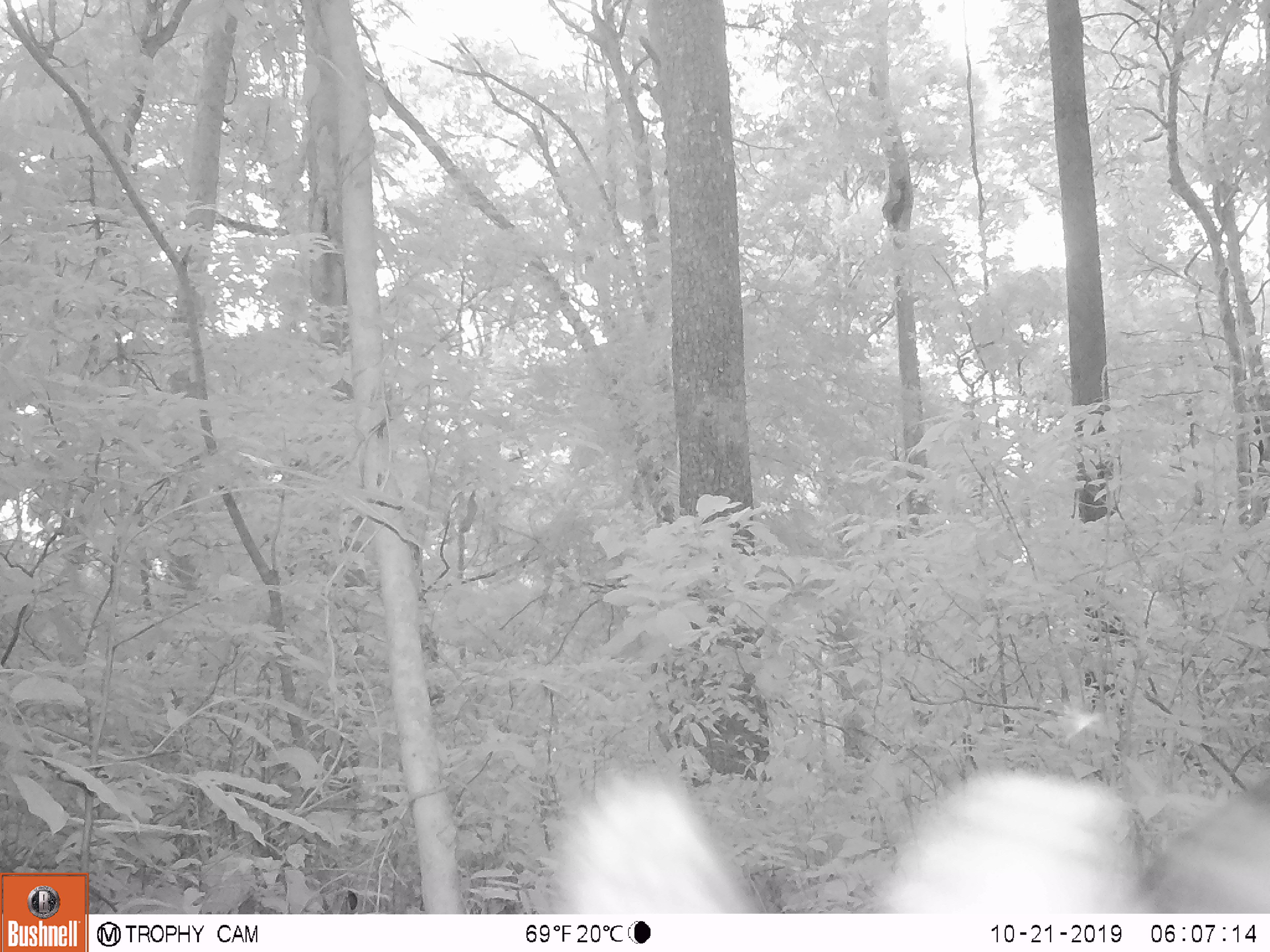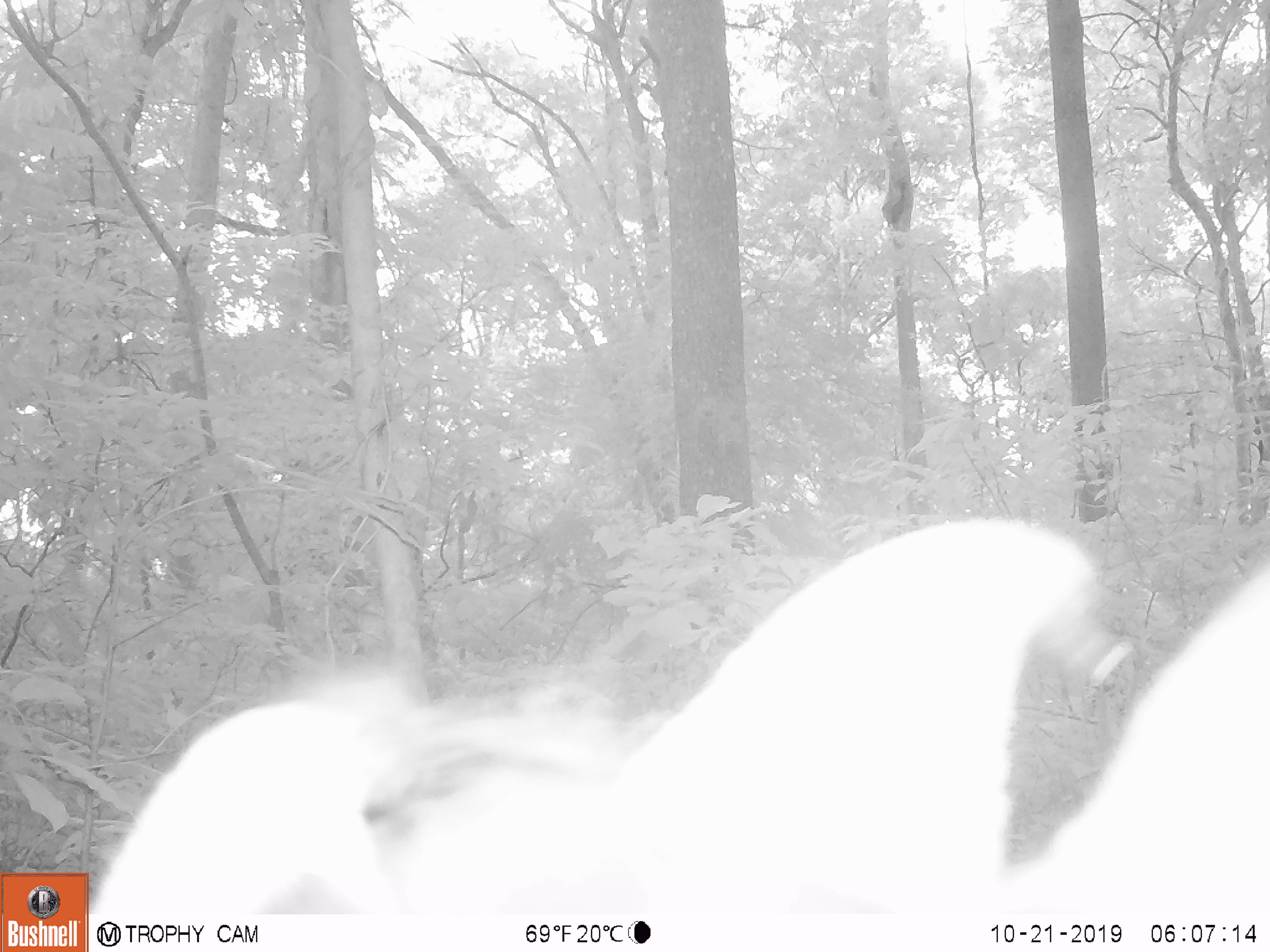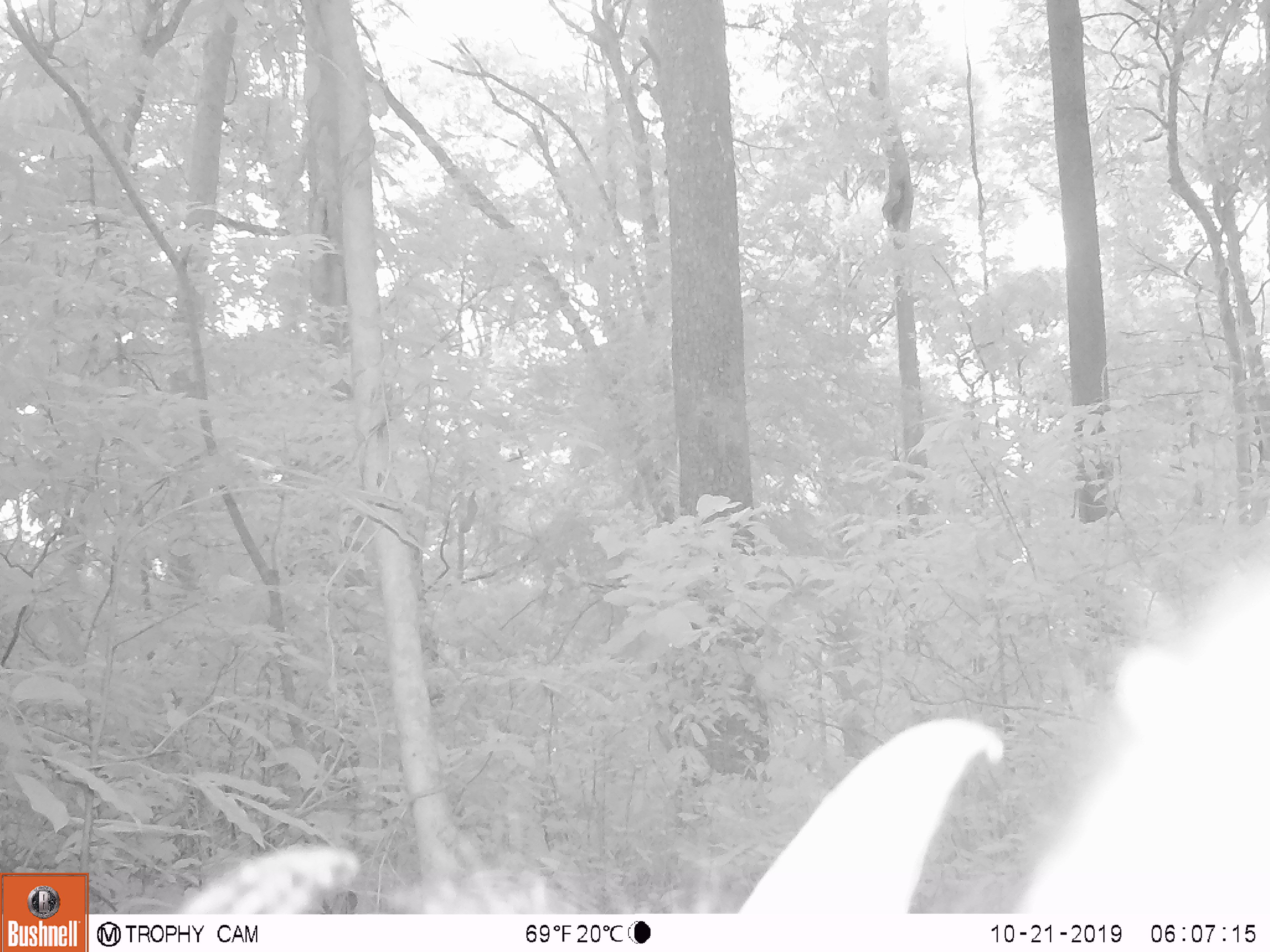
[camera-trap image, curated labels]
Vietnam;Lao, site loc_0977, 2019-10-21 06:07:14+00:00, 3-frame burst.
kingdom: Animalia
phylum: Chordata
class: Mammalia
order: Artiodactyla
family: Bovidae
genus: Capricornis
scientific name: Capricornis sumatraensis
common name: chinese serow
Chinese serow (Capricornis sumatraensis). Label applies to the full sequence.